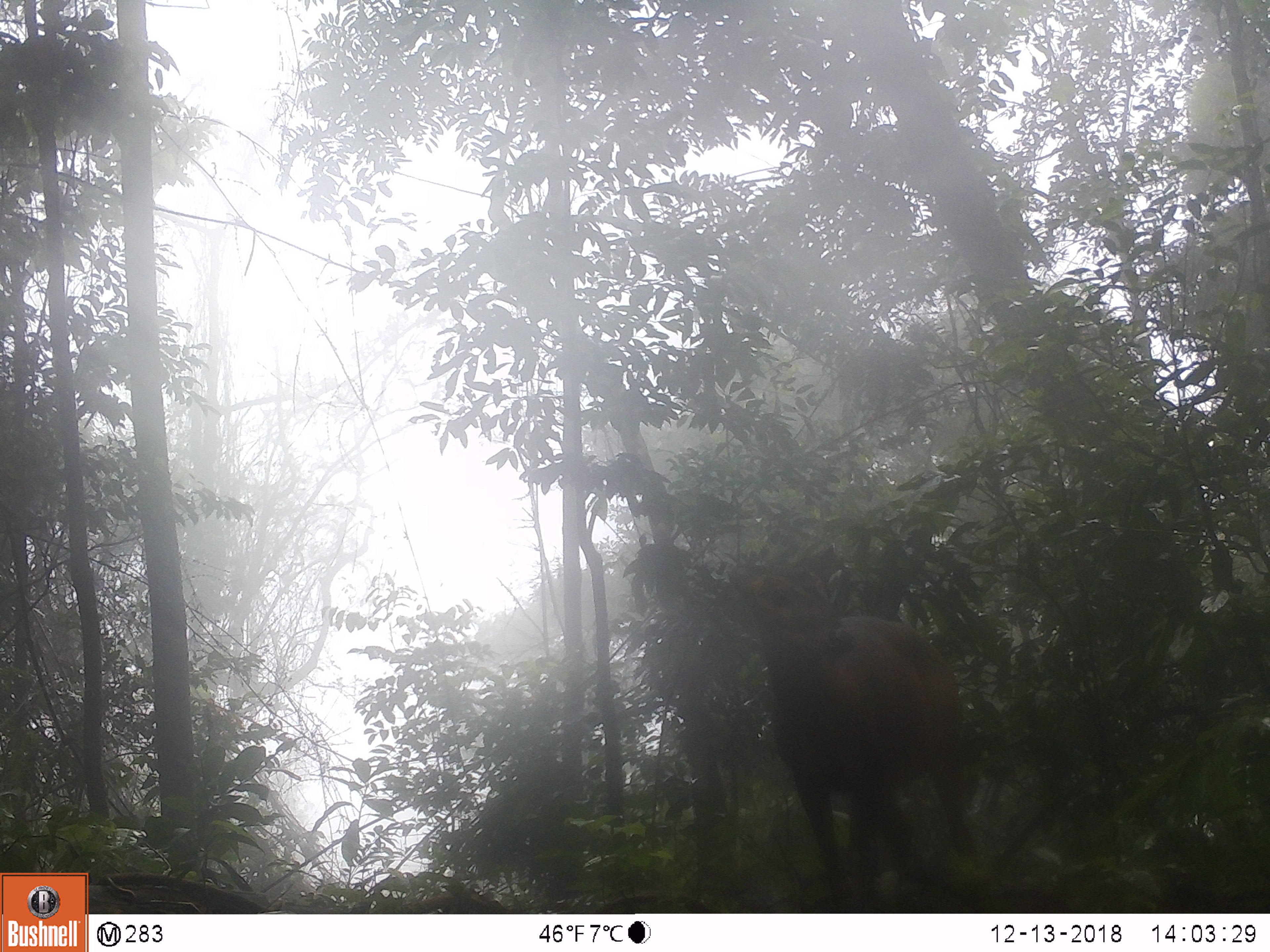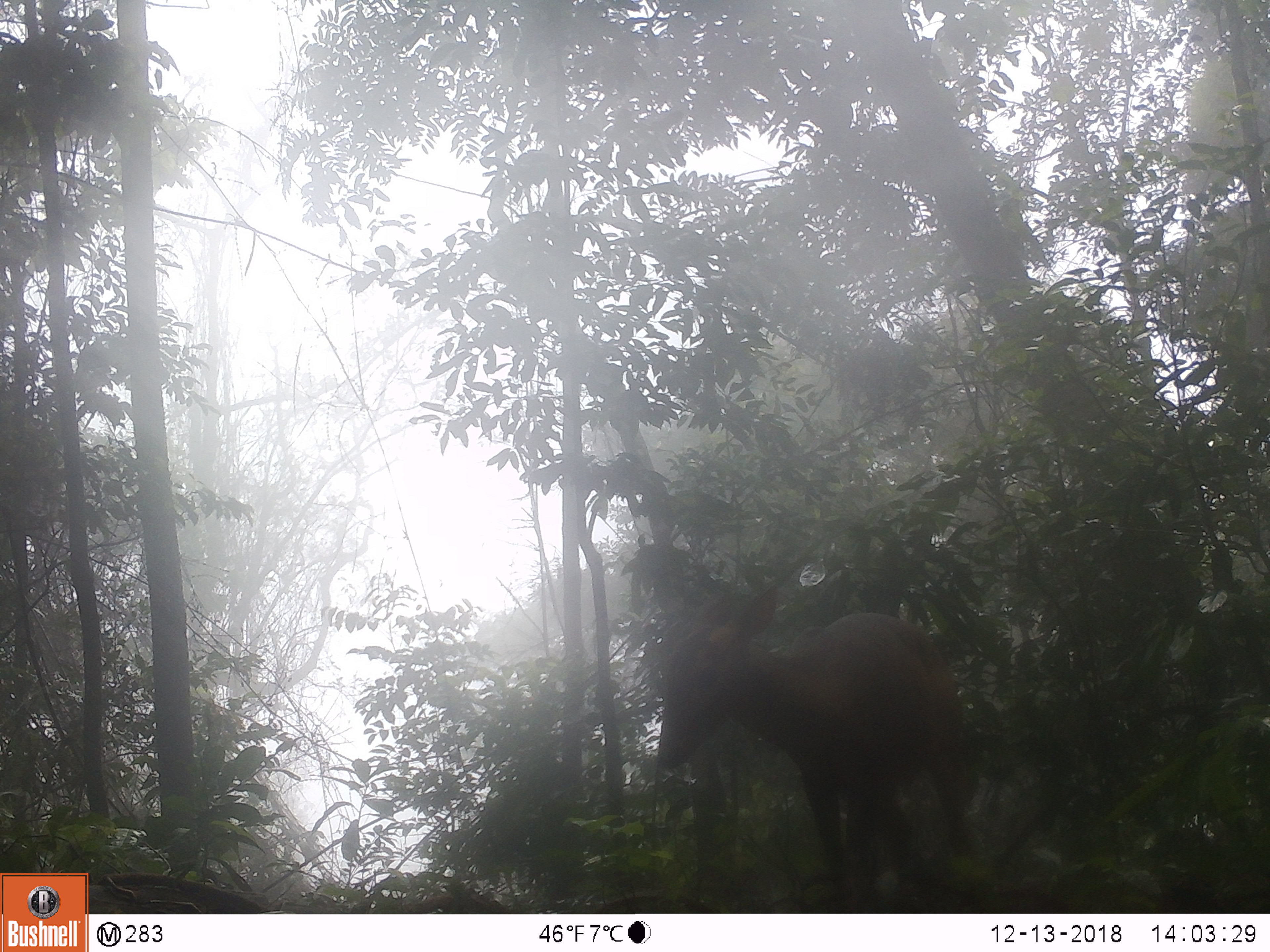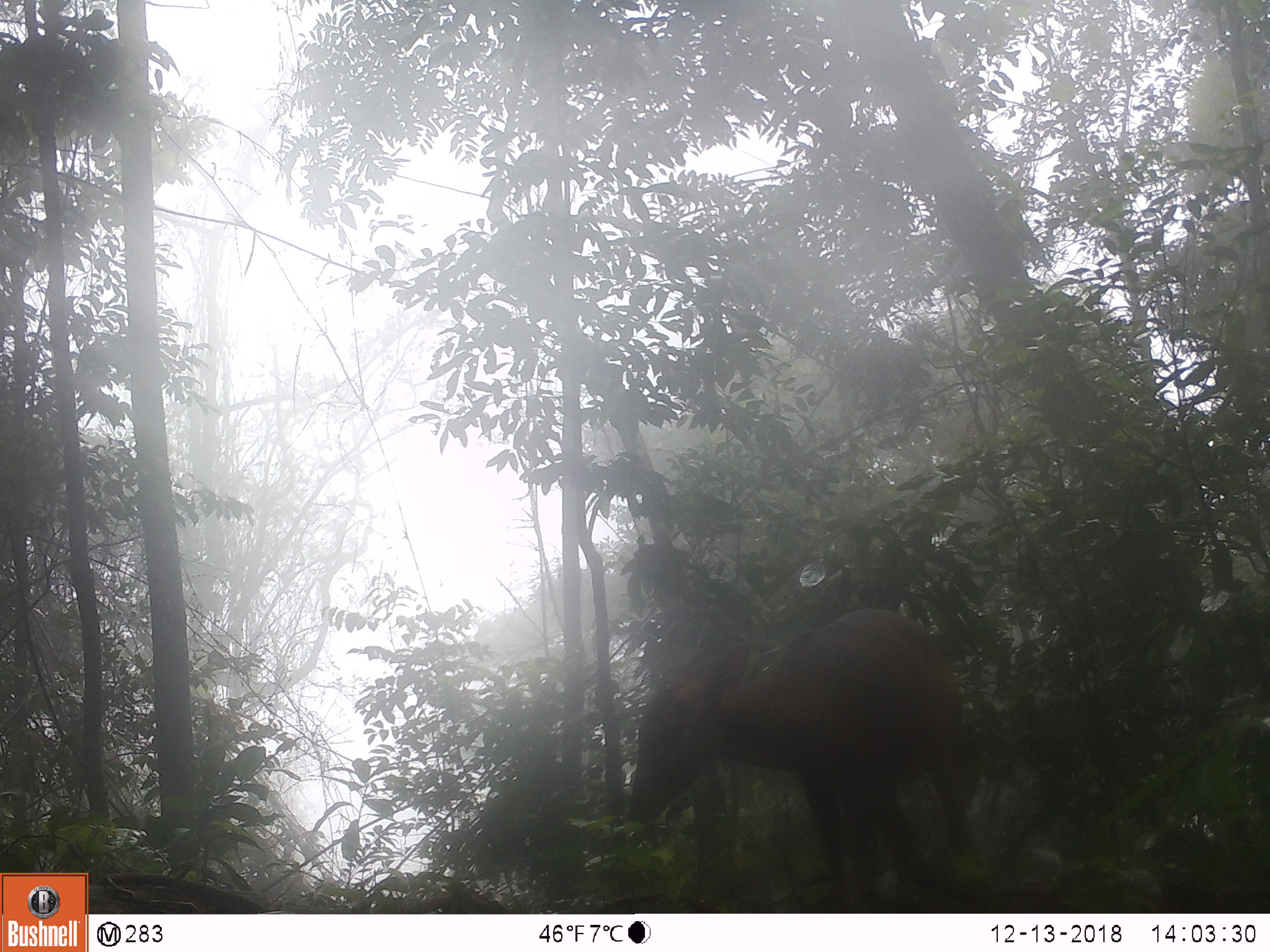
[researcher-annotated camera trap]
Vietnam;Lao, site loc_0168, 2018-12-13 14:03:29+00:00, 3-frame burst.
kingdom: Animalia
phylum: Chordata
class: Mammalia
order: Artiodactyla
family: Cervidae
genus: Muntiacus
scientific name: Muntiacus vuquangensis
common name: large-antlered muntjac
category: large antlered muntjac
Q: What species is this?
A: Large antlered muntjac (large-antlered muntjac) (Muntiacus vuquangensis).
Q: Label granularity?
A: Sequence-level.